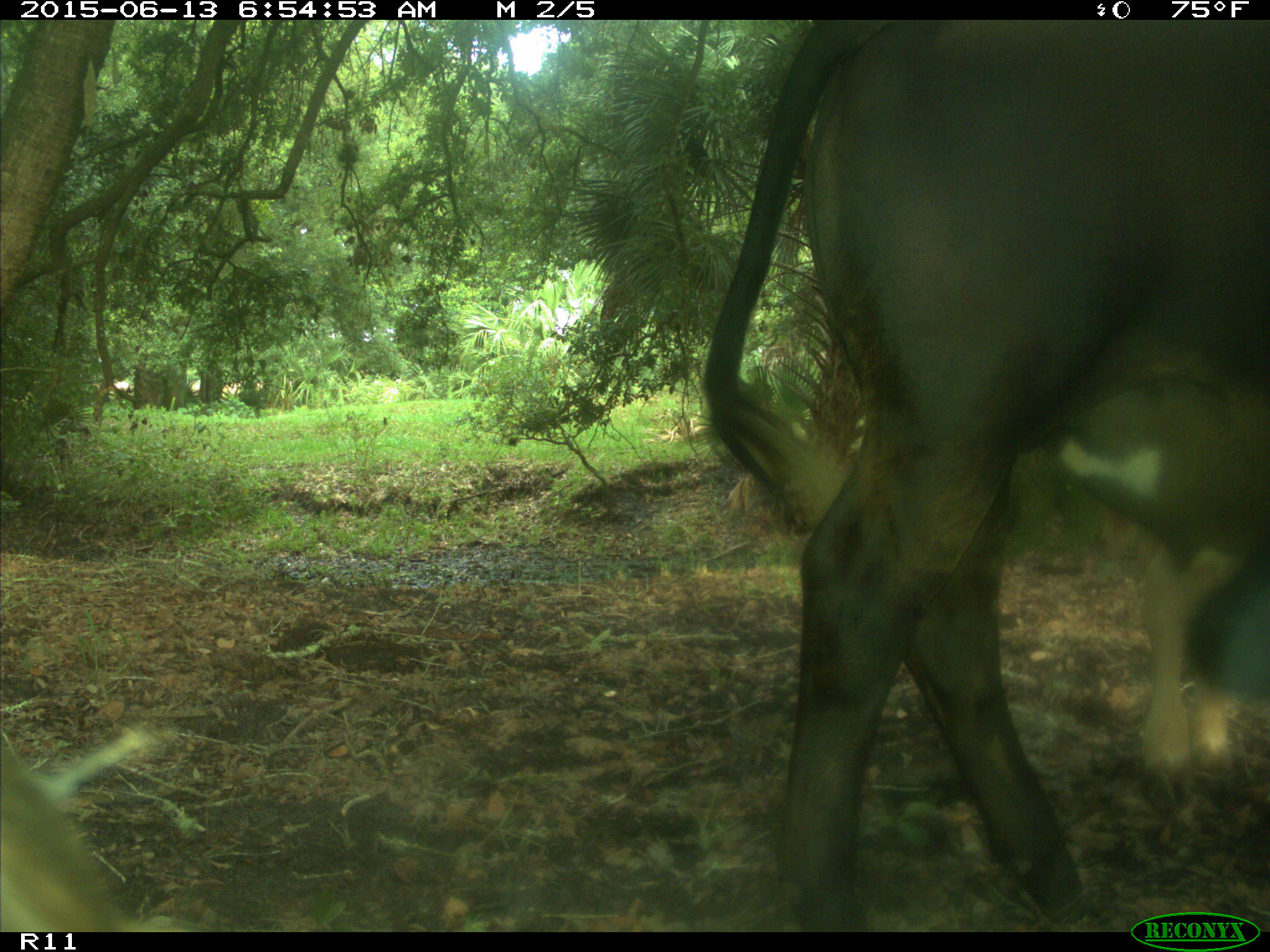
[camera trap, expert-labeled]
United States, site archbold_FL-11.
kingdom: Animalia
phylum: Chordata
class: Mammalia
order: Artiodactyla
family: Bovidae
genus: Bos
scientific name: Bos taurus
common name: domestic cow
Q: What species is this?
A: Bos taurus (domestic cow).